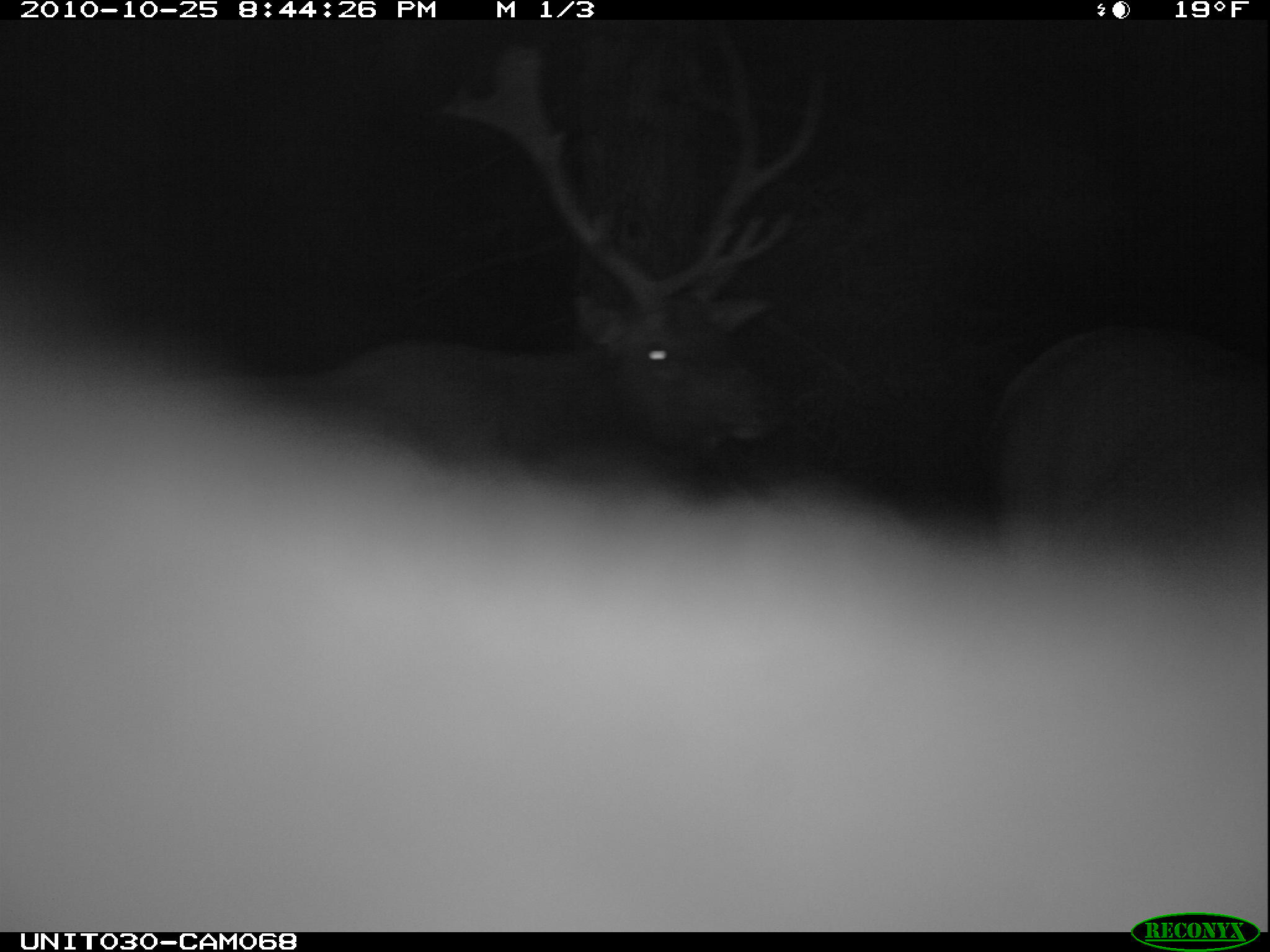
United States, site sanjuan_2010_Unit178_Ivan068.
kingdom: Animalia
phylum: Chordata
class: Mammalia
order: Artiodactyla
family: Cervidae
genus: Cervus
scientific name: Cervus elaphus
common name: red deer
Cervus elaphus (red deer).